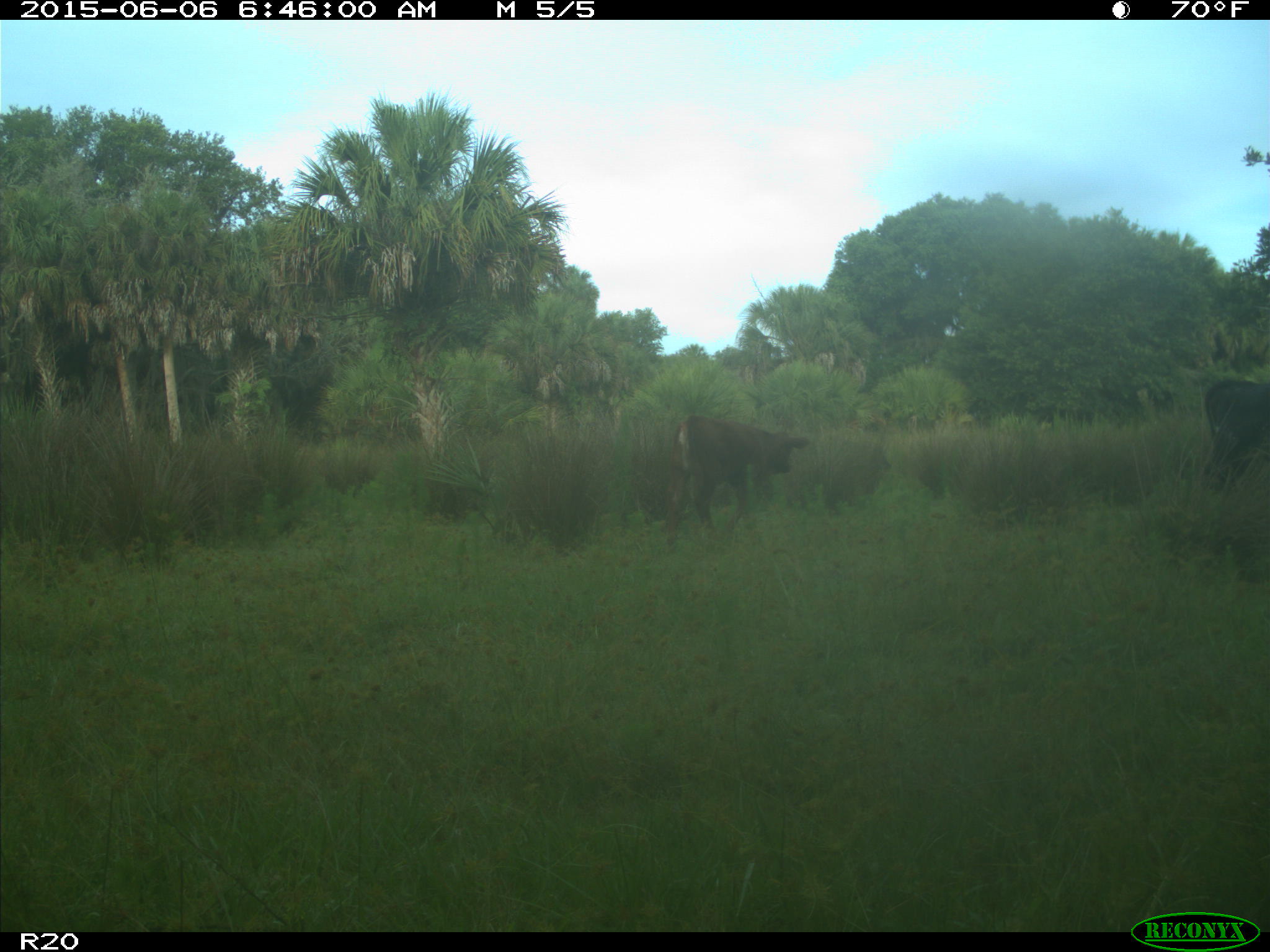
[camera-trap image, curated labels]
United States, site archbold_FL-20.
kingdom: Animalia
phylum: Chordata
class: Mammalia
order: Artiodactyla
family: Bovidae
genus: Bos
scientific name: Bos taurus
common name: domestic cow